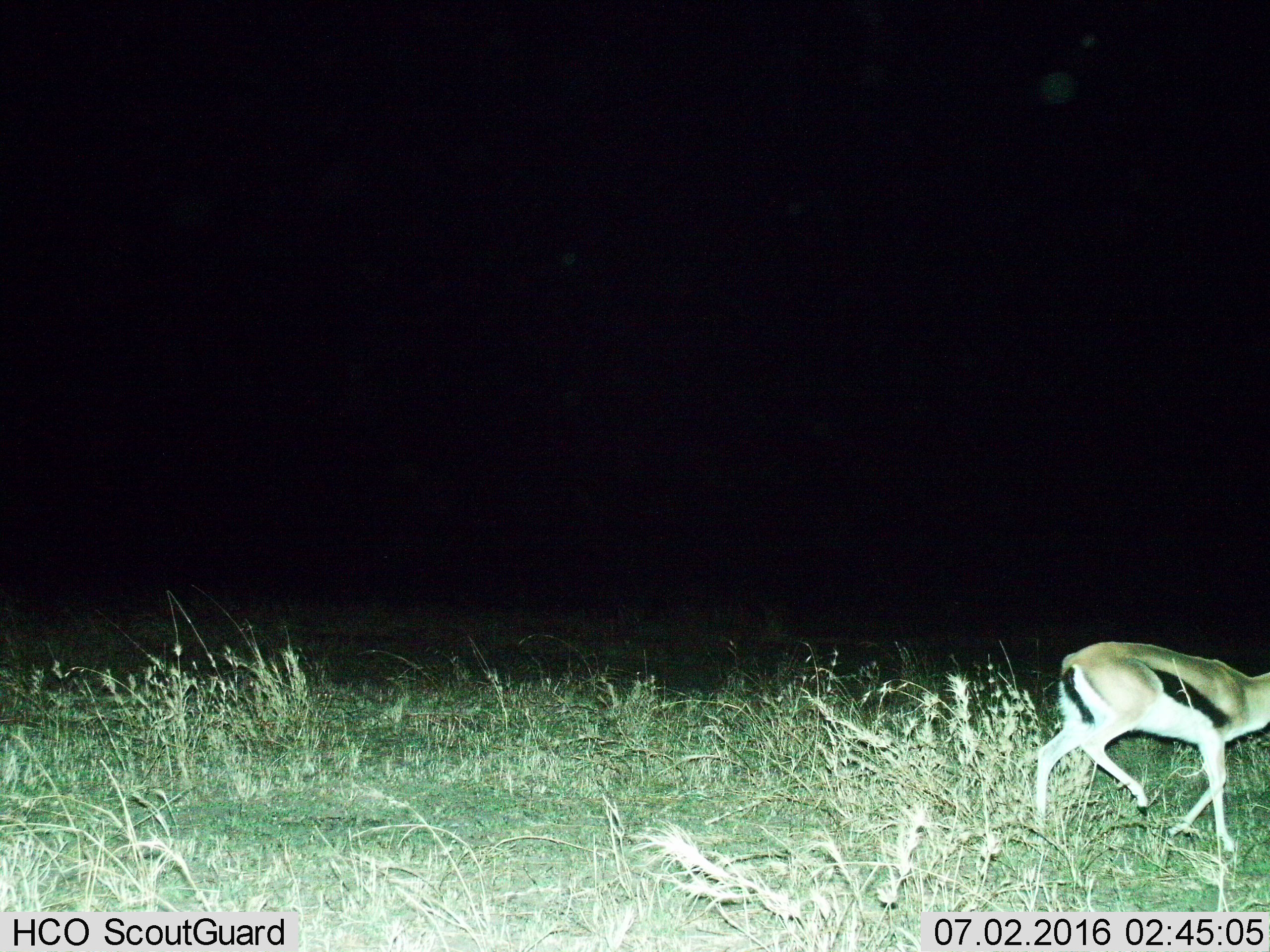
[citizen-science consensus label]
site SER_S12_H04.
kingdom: Animalia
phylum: Chordata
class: Mammalia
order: Artiodactyla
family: Bovidae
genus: Eudorcas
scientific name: Eudorcas thomsonii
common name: thomson's gazelle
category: gazellethomsons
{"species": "gazellethomsons (thomson's gazelle) (Eudorcas thomsonii)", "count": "1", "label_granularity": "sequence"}